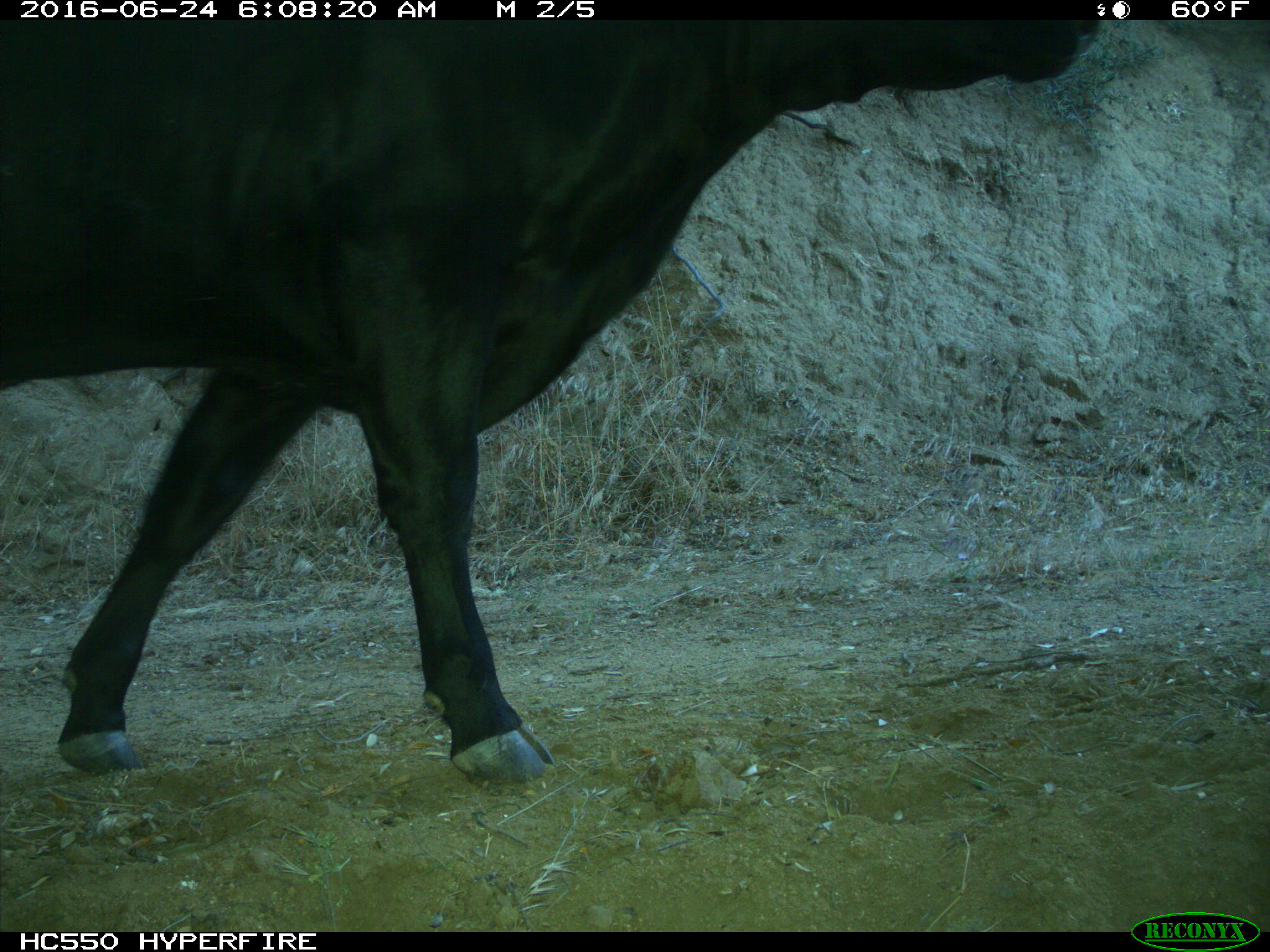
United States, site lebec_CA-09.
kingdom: Animalia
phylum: Chordata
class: Mammalia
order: Artiodactyla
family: Bovidae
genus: Bos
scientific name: Bos taurus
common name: domestic cow